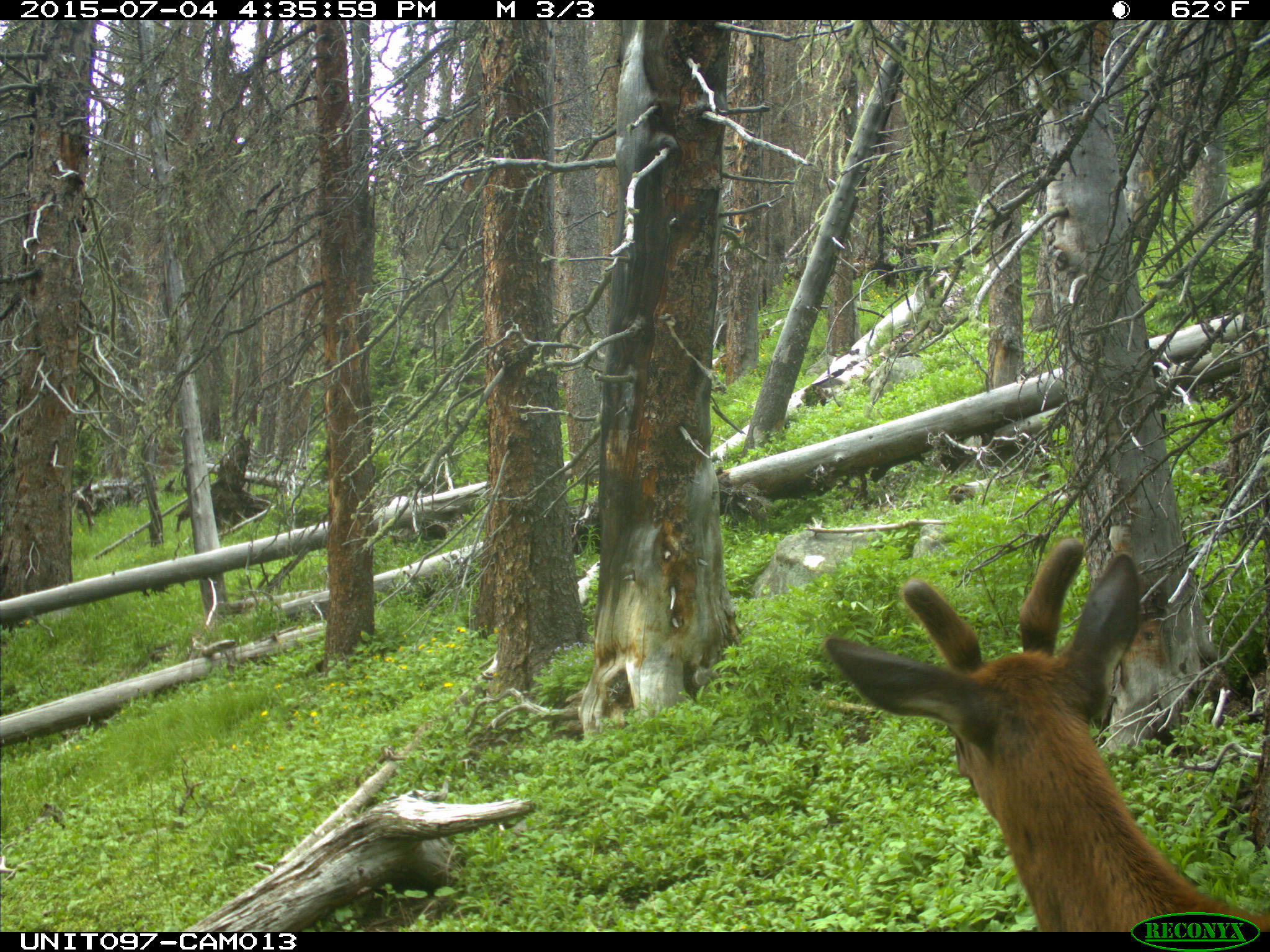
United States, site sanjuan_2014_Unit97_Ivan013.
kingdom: Animalia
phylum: Chordata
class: Mammalia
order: Artiodactyla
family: Cervidae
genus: Cervus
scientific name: Cervus elaphus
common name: red deer